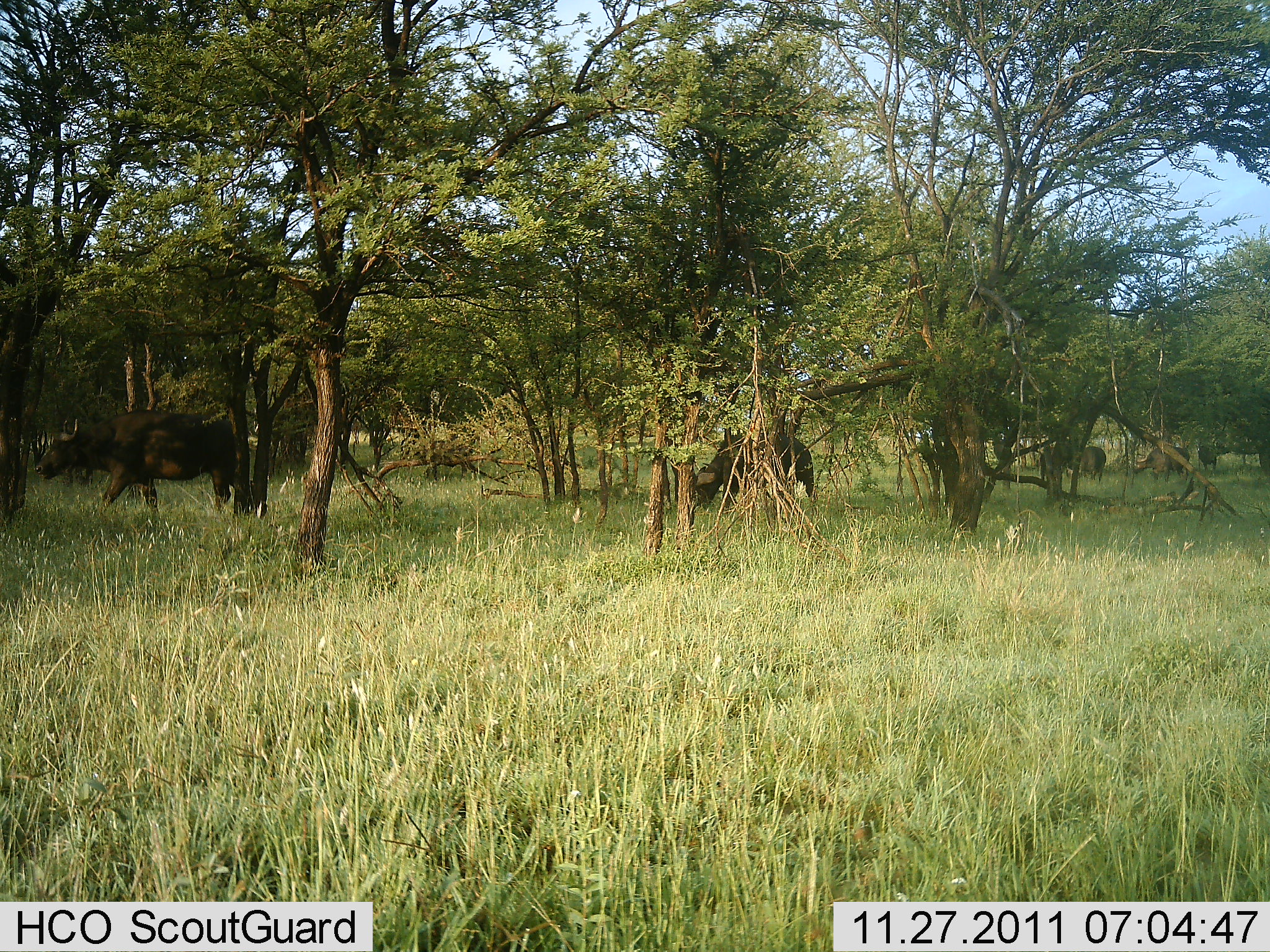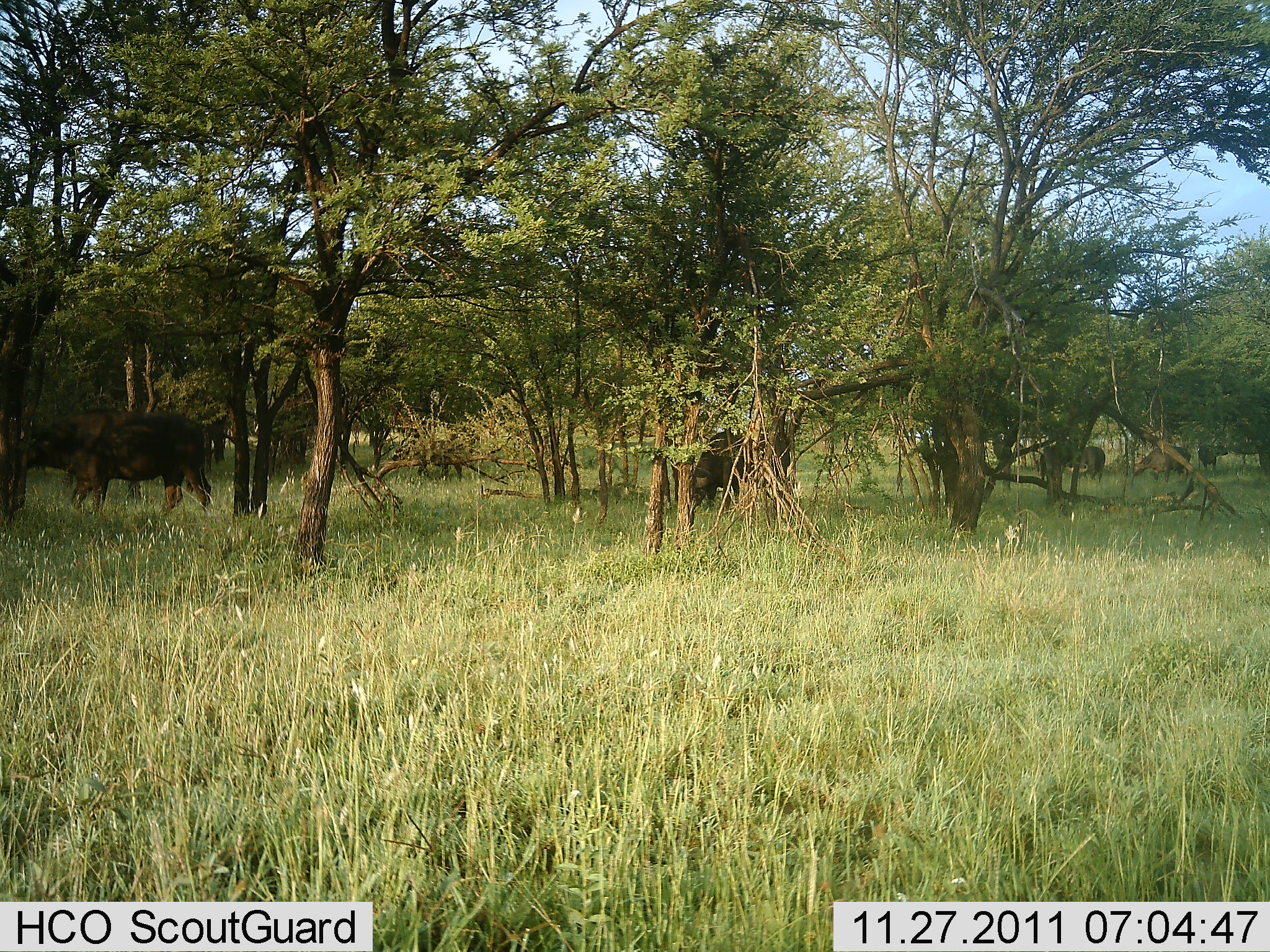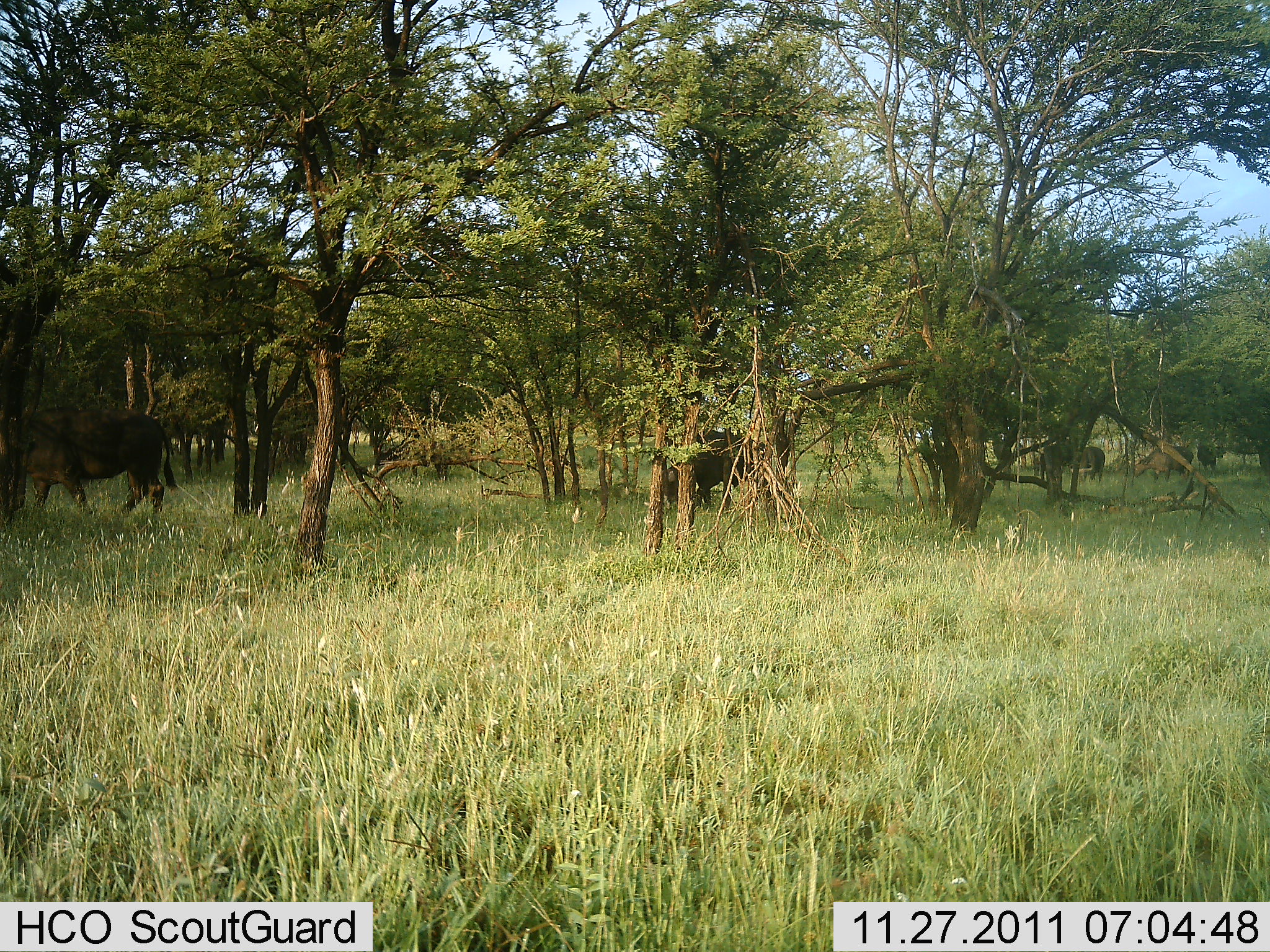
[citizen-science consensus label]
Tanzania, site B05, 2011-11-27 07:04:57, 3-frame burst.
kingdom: Animalia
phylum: Chordata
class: Mammalia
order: Artiodactyla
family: Bovidae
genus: Syncerus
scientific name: Syncerus caffer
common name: cape buffalo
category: buffalo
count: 6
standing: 0%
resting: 0%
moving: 91%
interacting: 0%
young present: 0%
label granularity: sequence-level